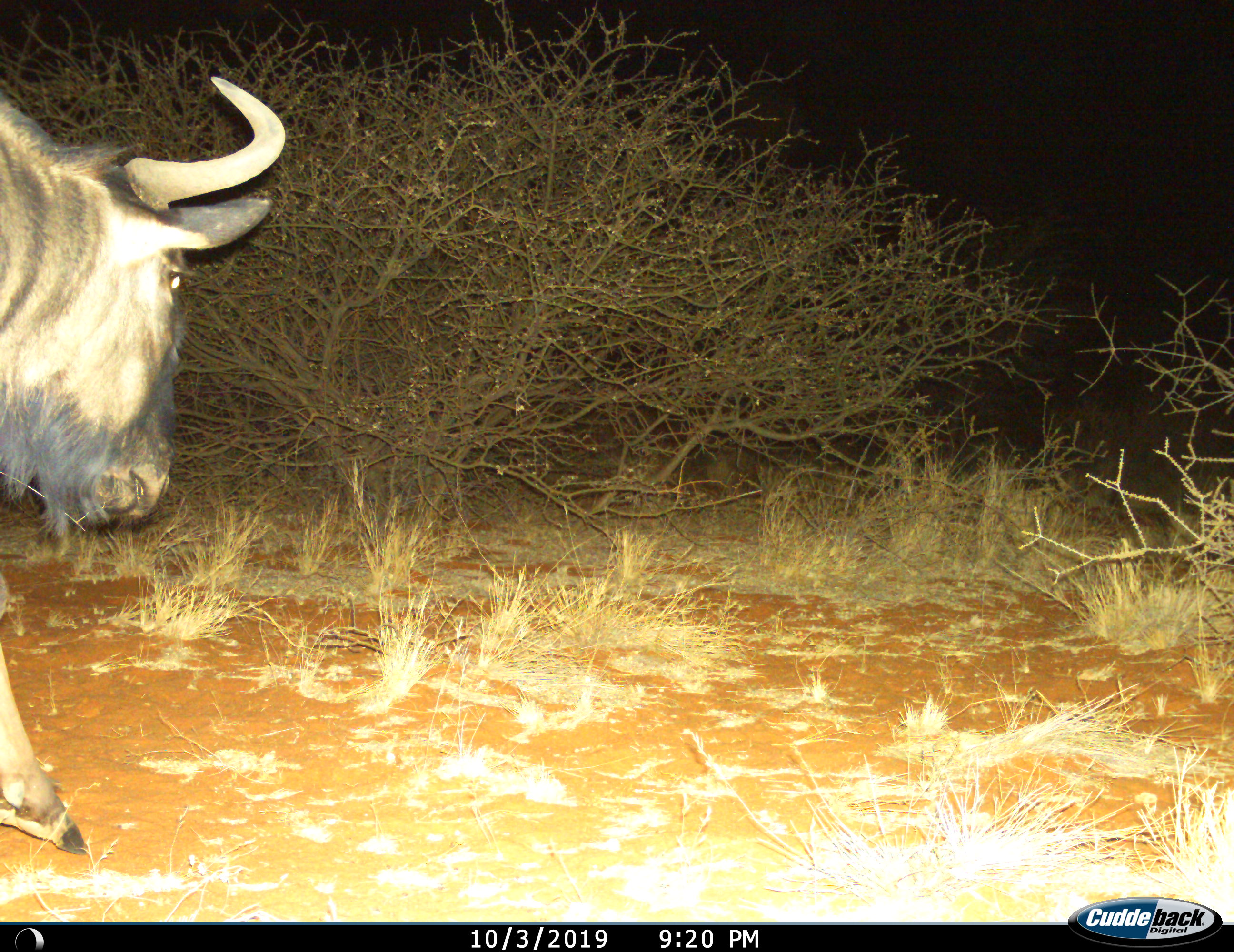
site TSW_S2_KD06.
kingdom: Animalia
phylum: Chordata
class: Mammalia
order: Artiodactyla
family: Bovidae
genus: Connochaetes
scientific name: Connochaetes taurinus taurinus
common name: blue wildebeest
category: wildebeestblue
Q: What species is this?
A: Wildebeestblue (blue wildebeest) (Connochaetes taurinus taurinus).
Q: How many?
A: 1.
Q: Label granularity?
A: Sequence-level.